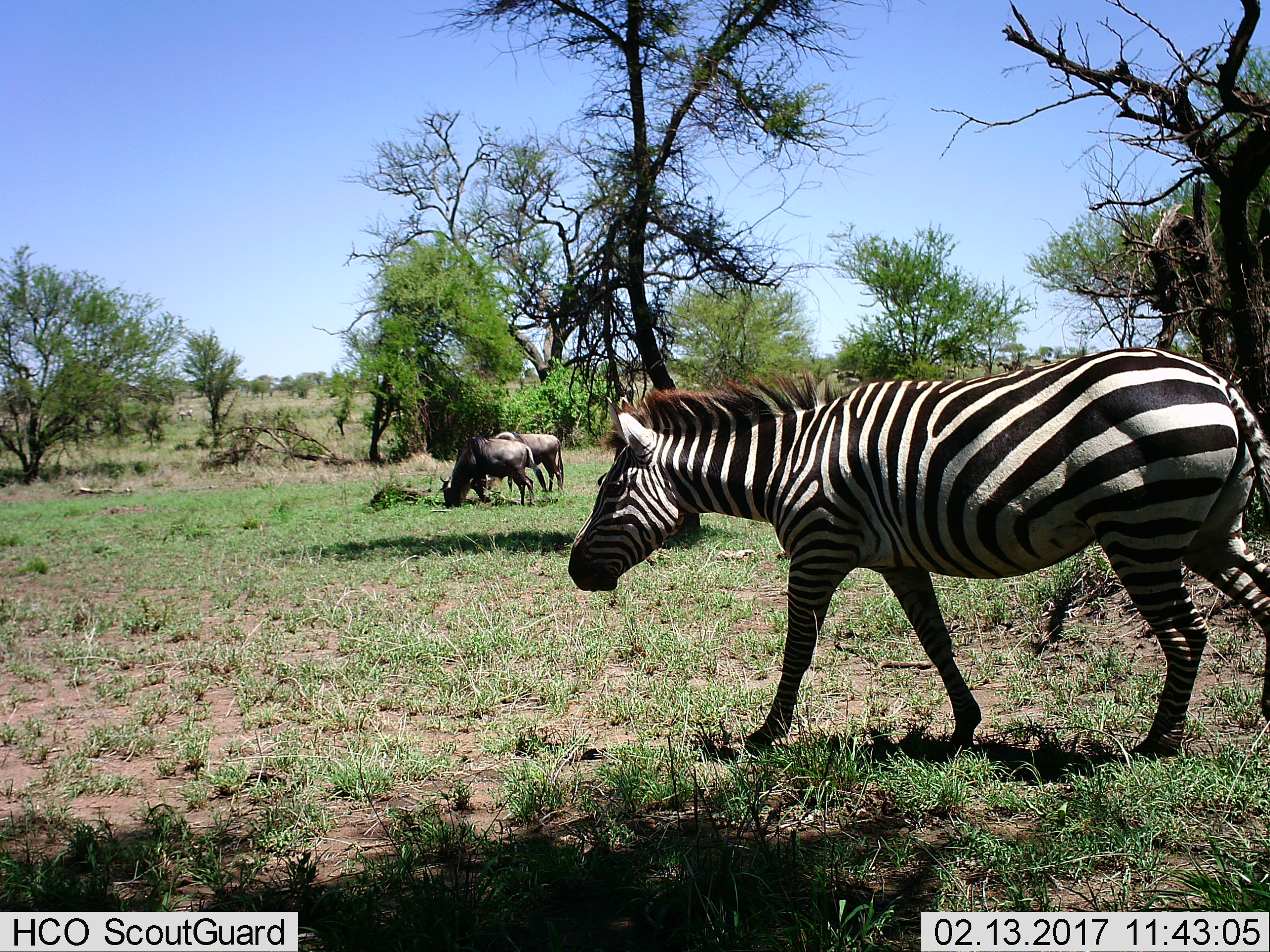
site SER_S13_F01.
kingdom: Animalia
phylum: Chordata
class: Mammalia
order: Artiodactyla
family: Bovidae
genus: Connochaetes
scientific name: Connochaetes taurinus taurinus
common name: blue wildebeest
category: wildebeestblue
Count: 7.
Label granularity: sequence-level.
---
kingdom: Animalia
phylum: Chordata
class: Mammalia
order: Perissodactyla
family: Equidae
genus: Equus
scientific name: Equus quagga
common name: plains zebra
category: zebraplains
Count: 1.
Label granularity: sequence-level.